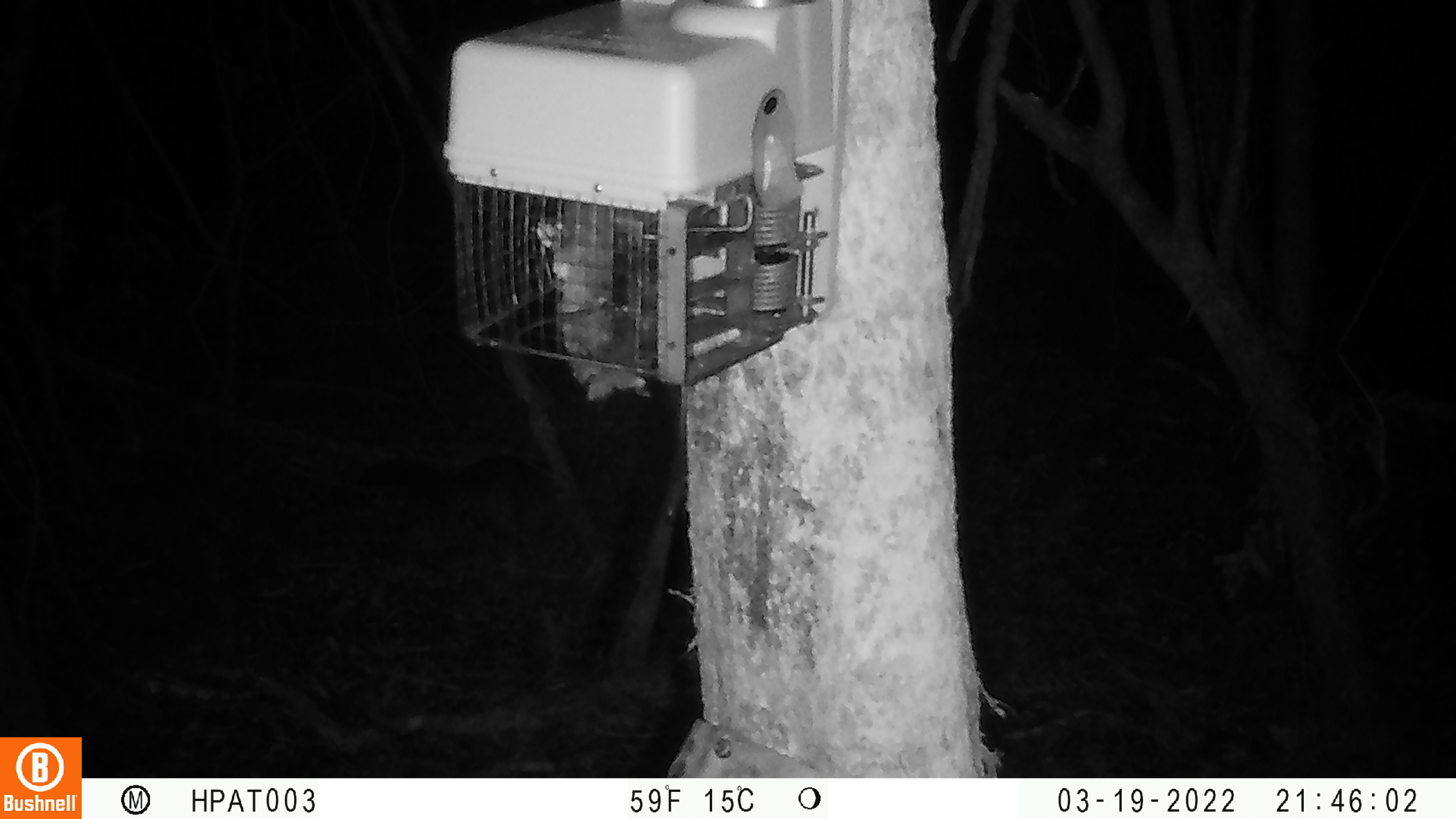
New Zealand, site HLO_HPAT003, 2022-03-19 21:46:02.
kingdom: Animalia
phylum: Chordata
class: Mammalia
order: Diprotodontia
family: Phalangeridae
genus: Trichosurus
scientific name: Trichosurus vulpecula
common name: common brushtail possum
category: possum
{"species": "possum (common brushtail possum) (Trichosurus vulpecula)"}